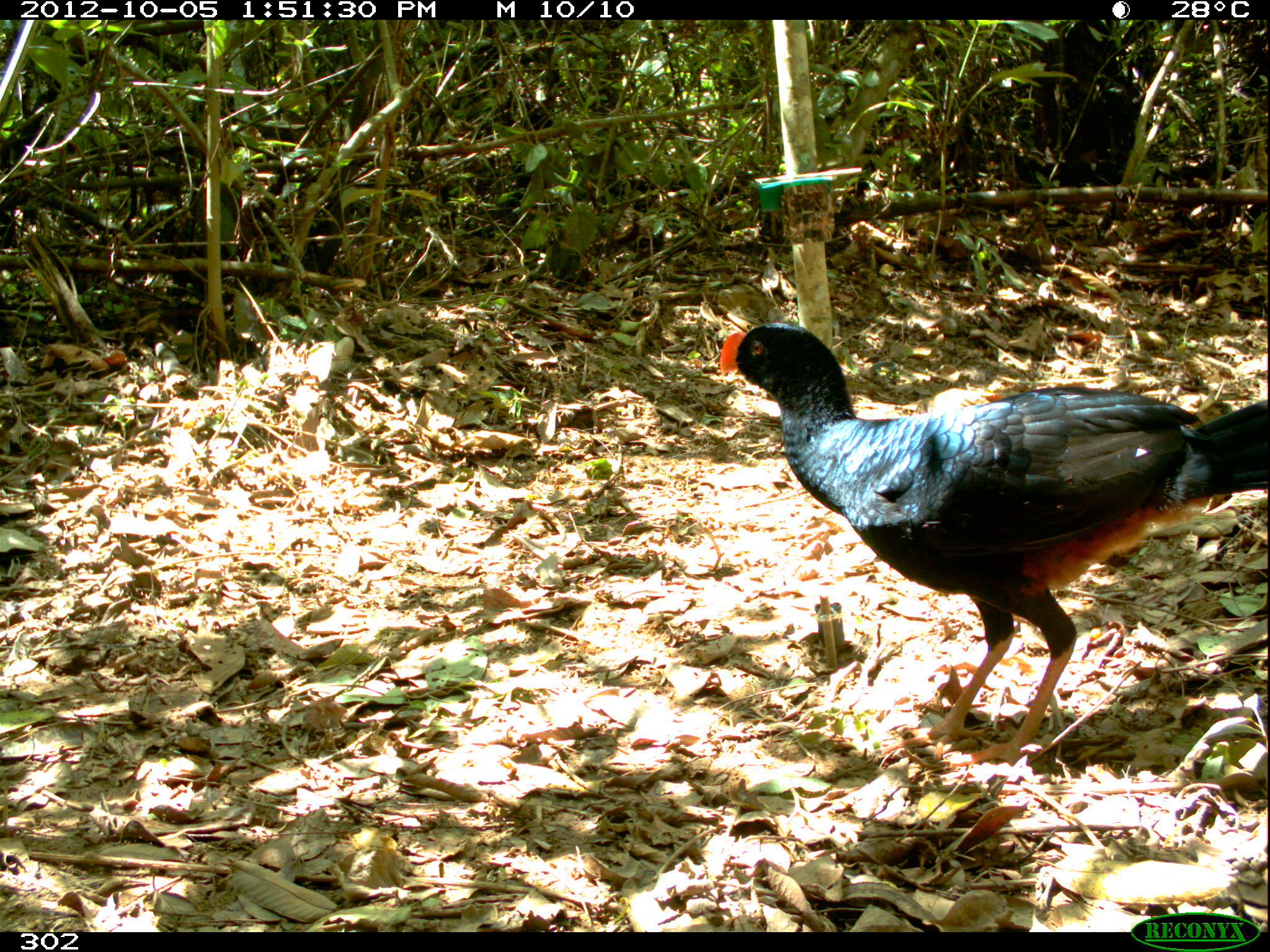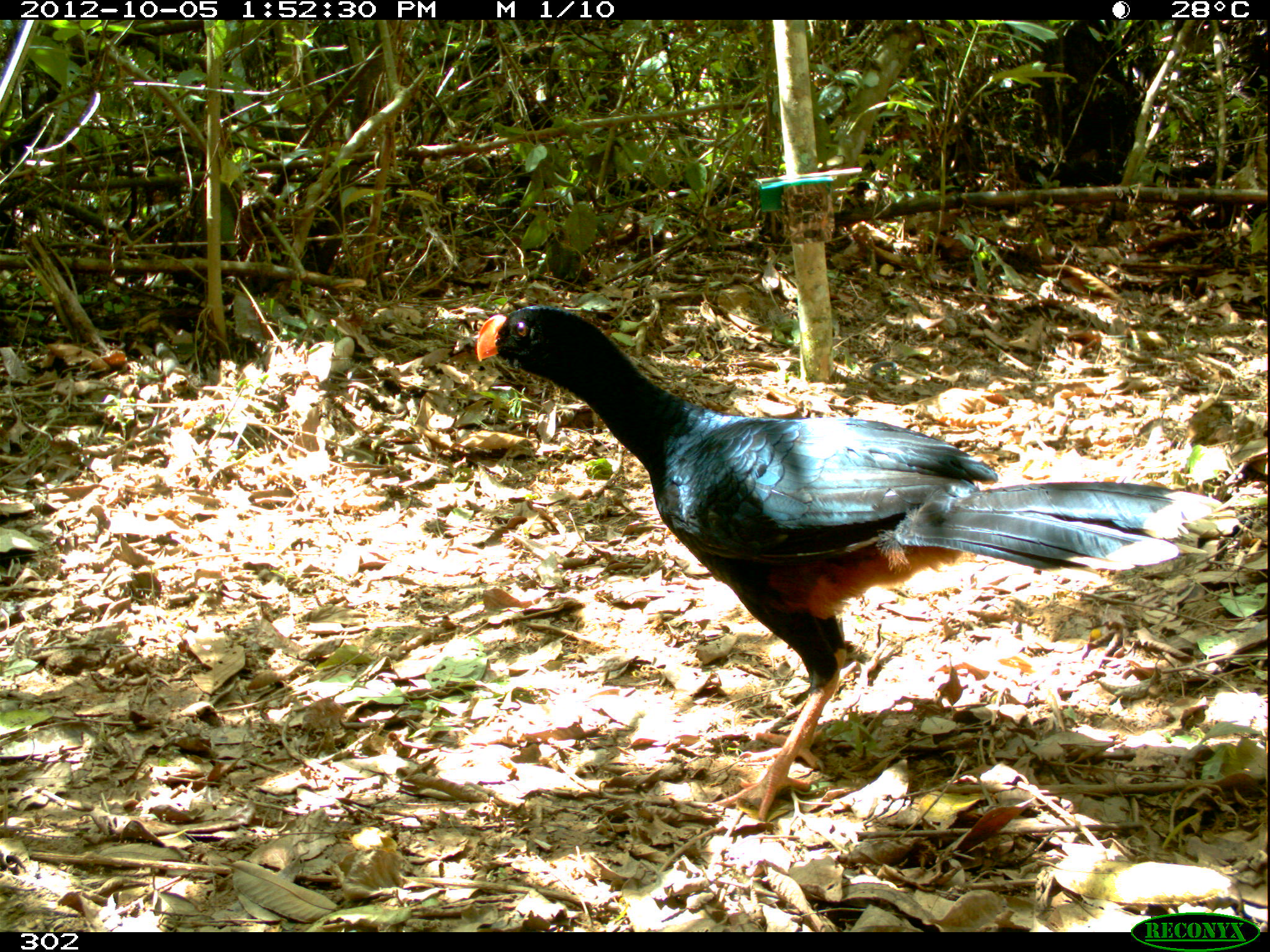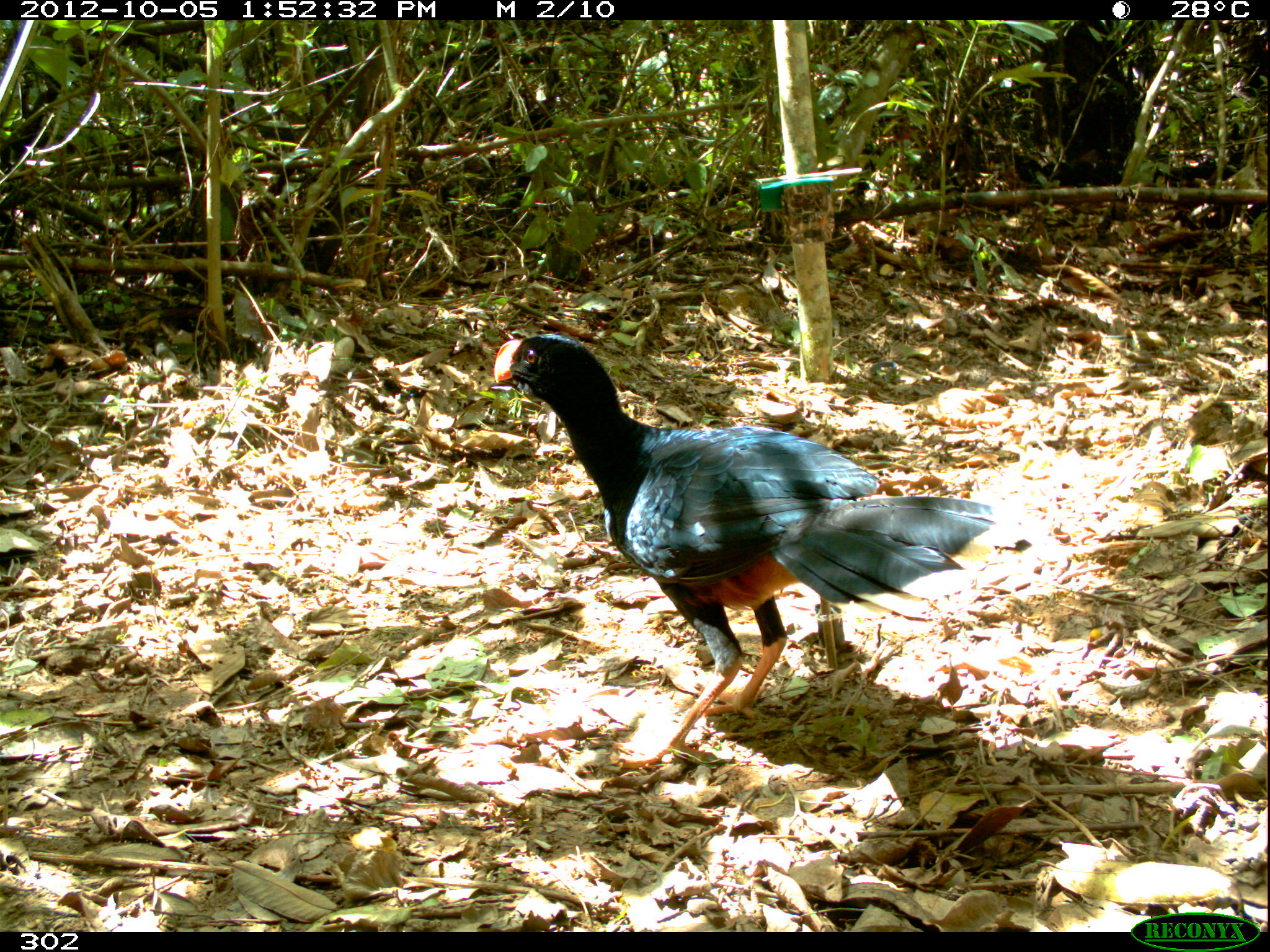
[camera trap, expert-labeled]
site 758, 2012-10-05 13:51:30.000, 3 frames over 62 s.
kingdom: Animalia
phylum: Chordata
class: Aves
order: Galliformes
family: Cracidae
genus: Mitu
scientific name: Mitu tuberosum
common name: razor-billed curassow